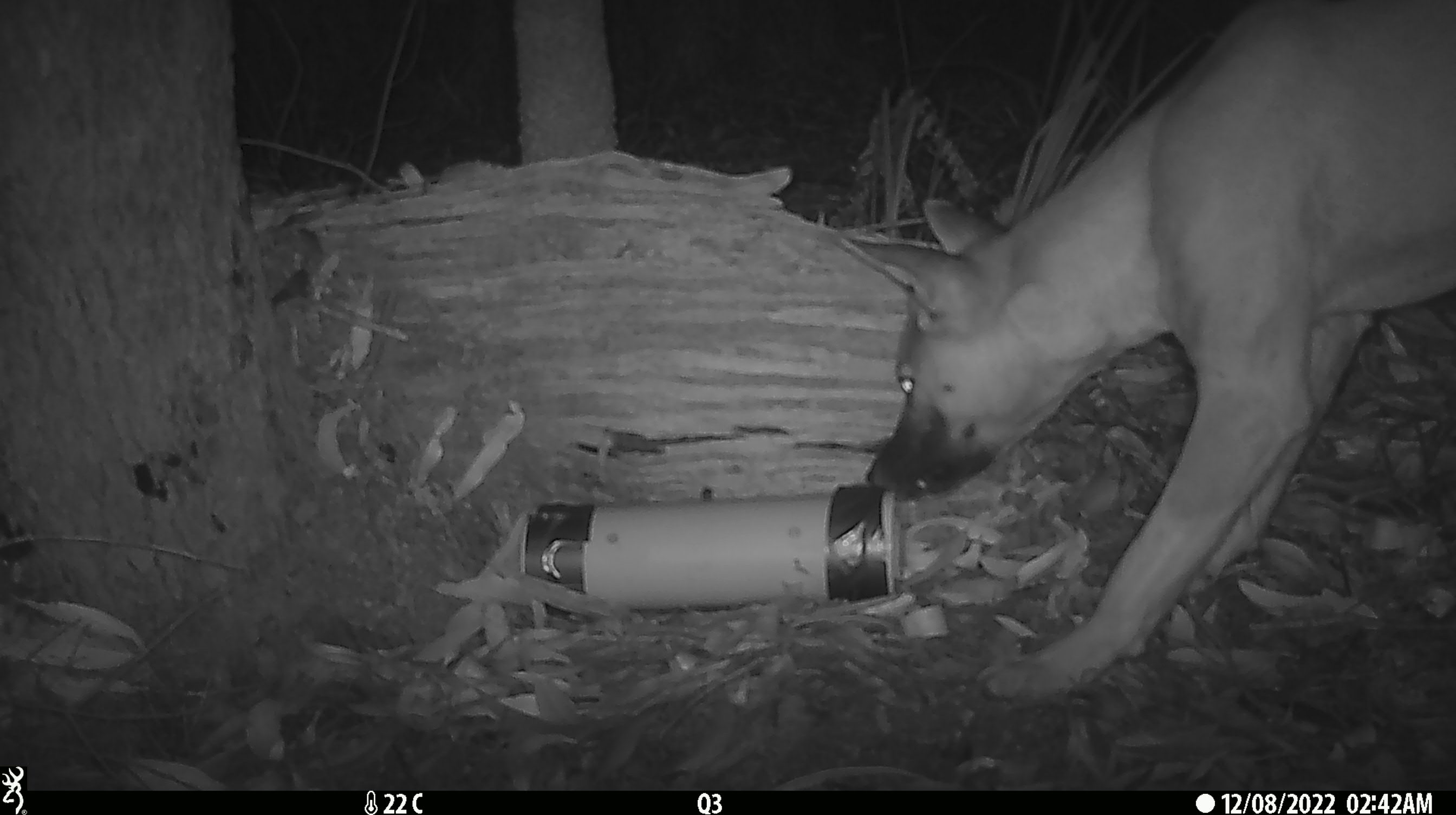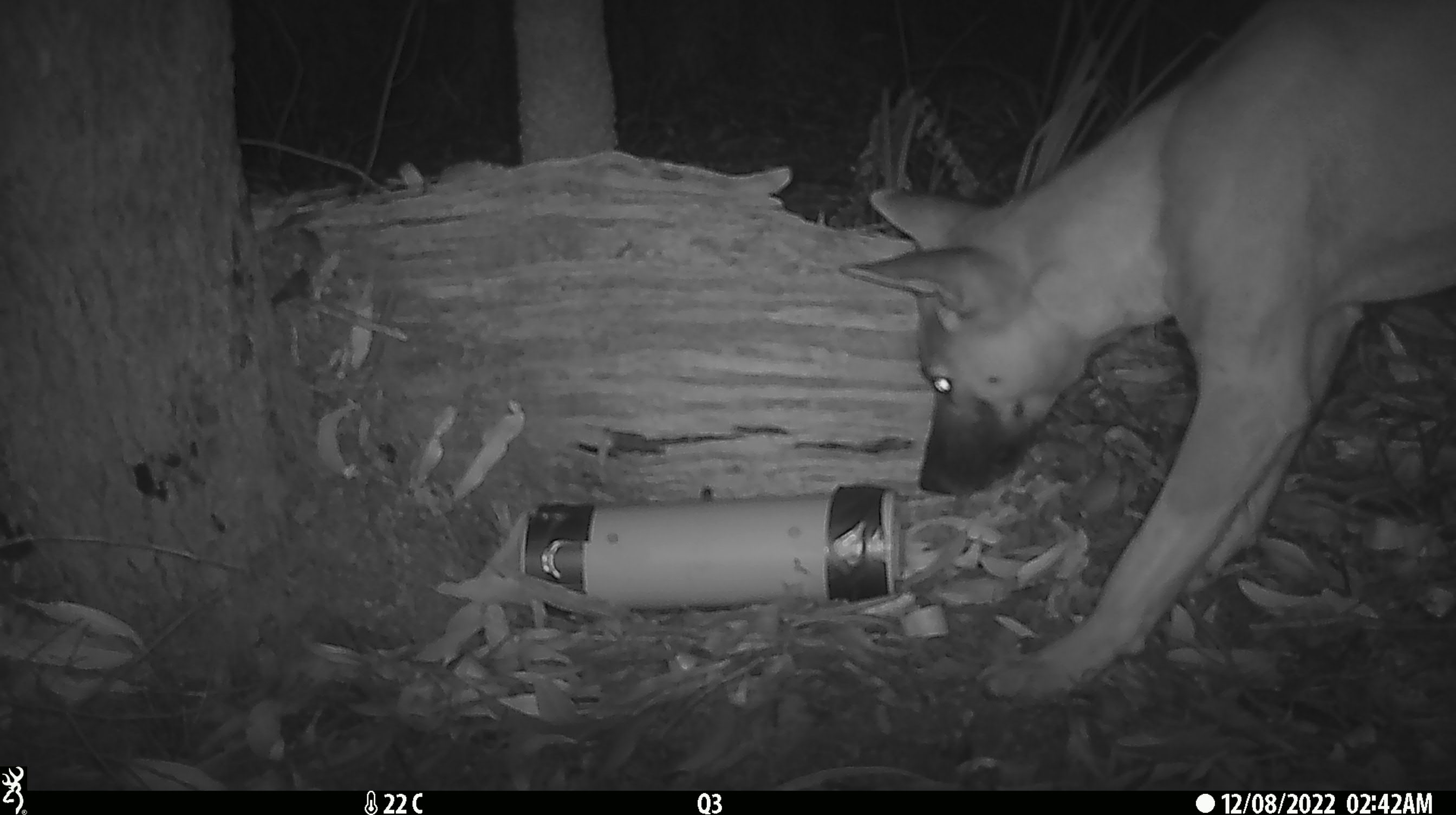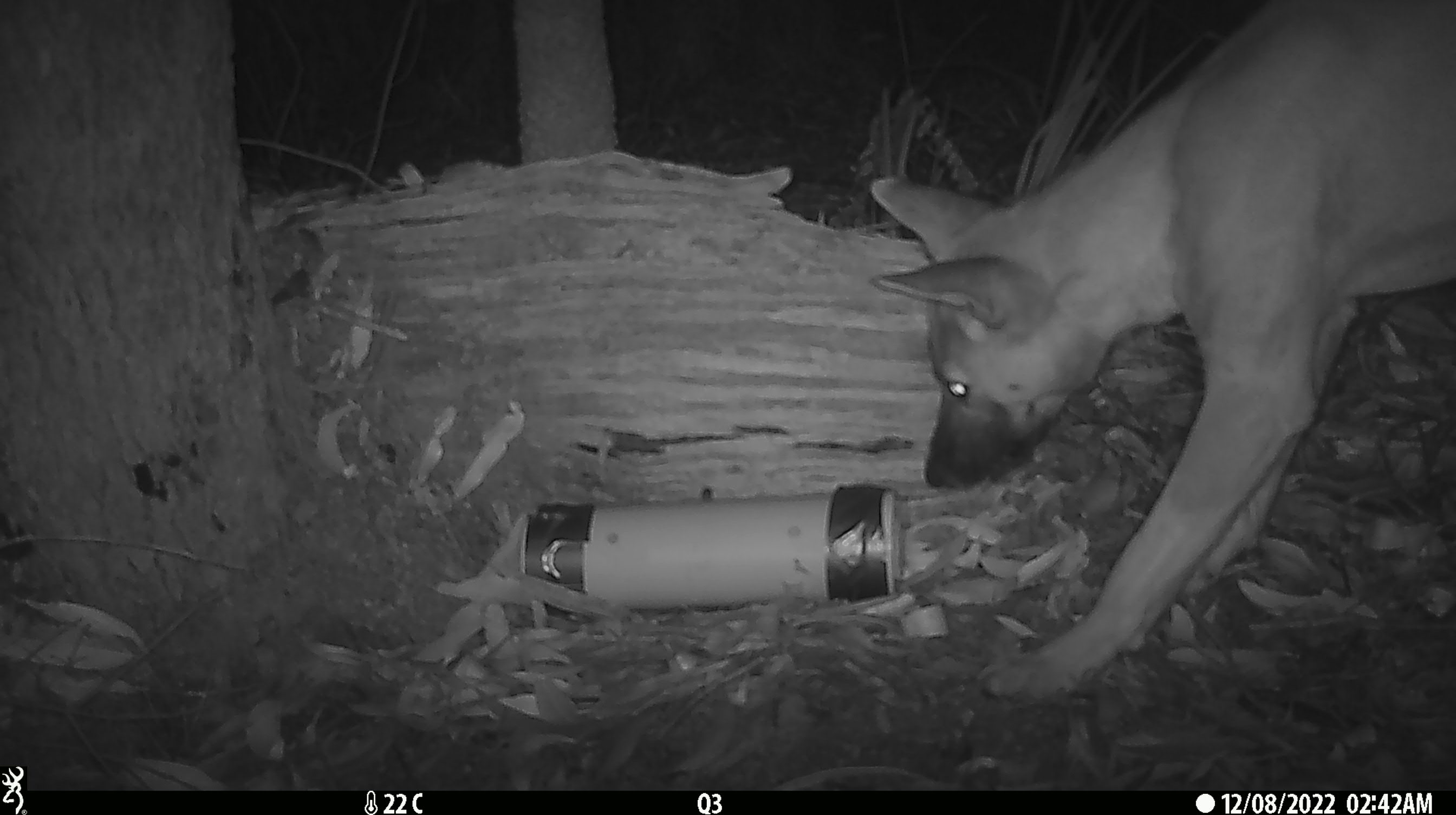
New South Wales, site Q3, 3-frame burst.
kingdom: Animalia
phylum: Chordata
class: Mammalia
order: Carnivora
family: Canidae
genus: Canis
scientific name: Canis familiaris dingo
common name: dingo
Dingo (Canis familiaris dingo).